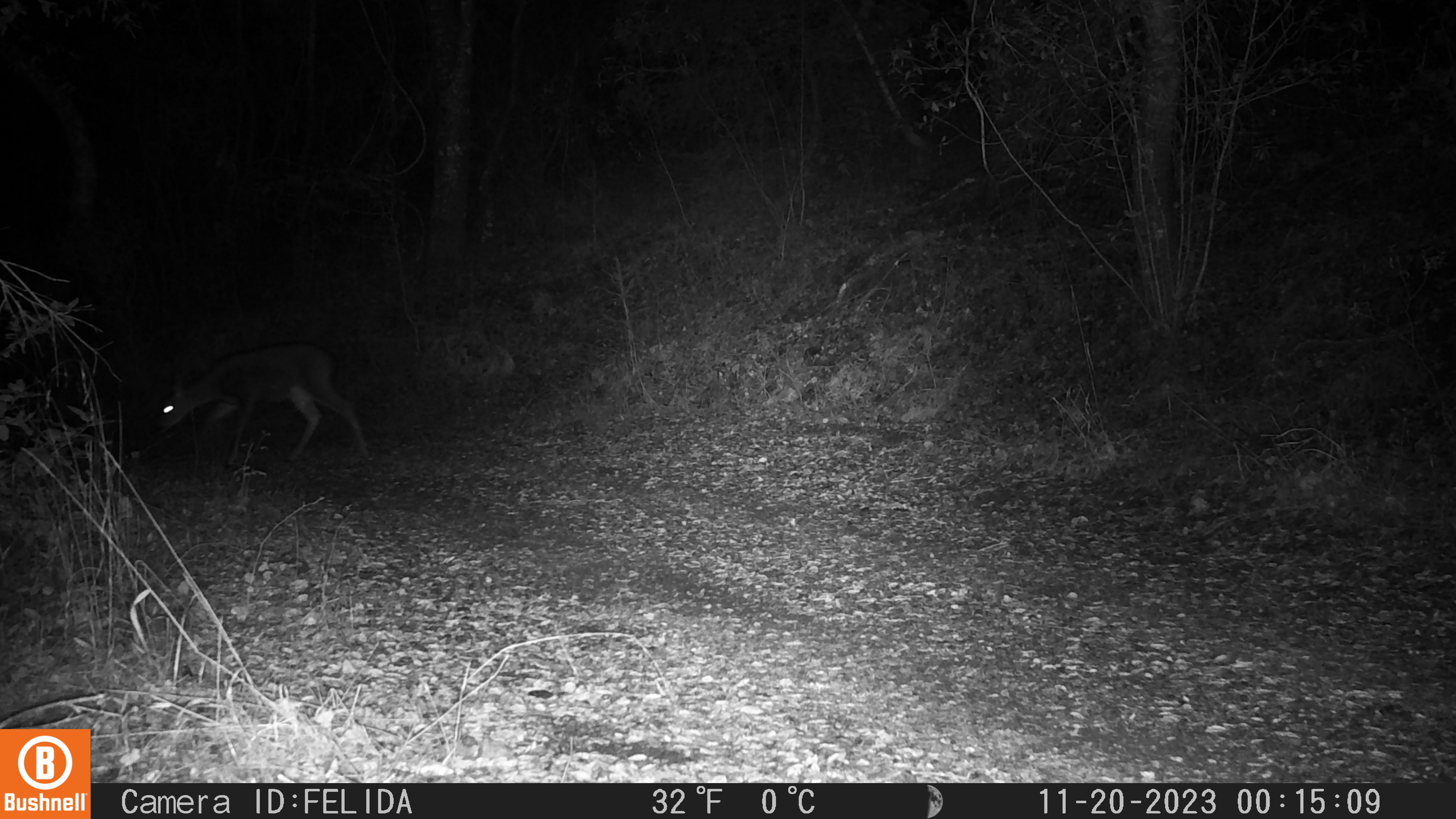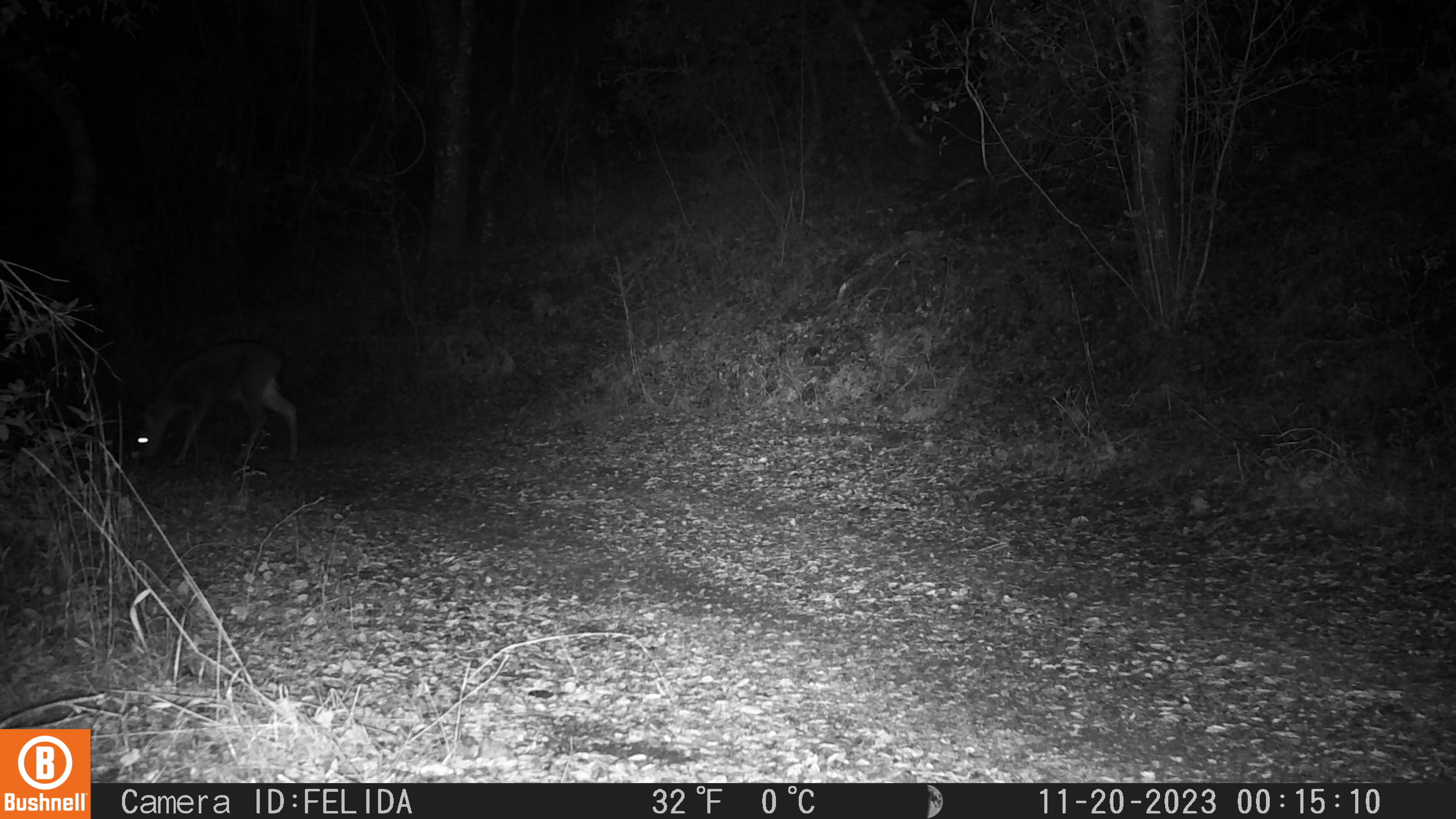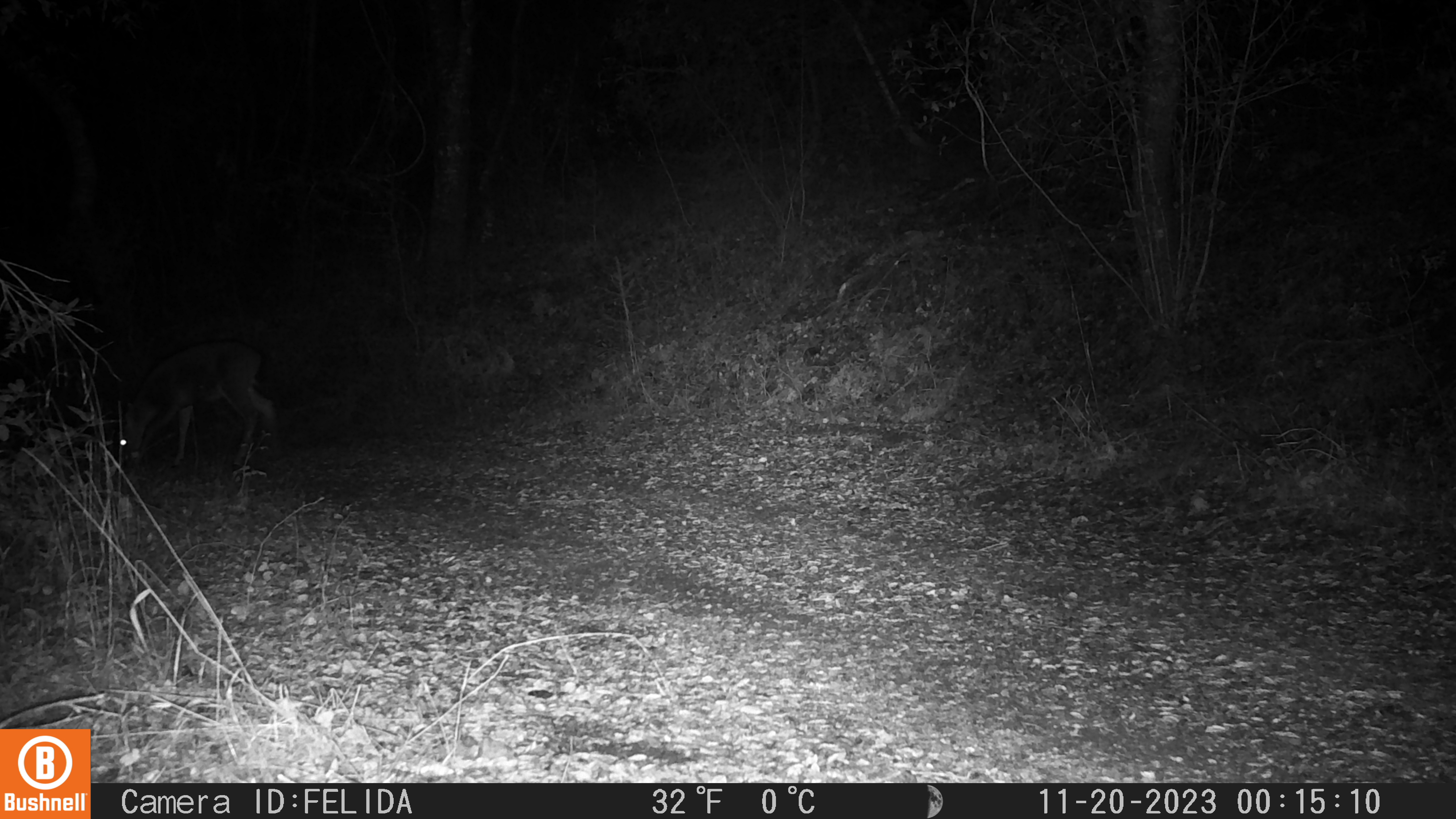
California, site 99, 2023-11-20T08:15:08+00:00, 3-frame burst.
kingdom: Animalia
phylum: Chordata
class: Mammalia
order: Artiodactyla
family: Cervidae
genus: Odocoileus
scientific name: Odocoileus hemionus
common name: mule deer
Mule deer (Odocoileus hemionus).